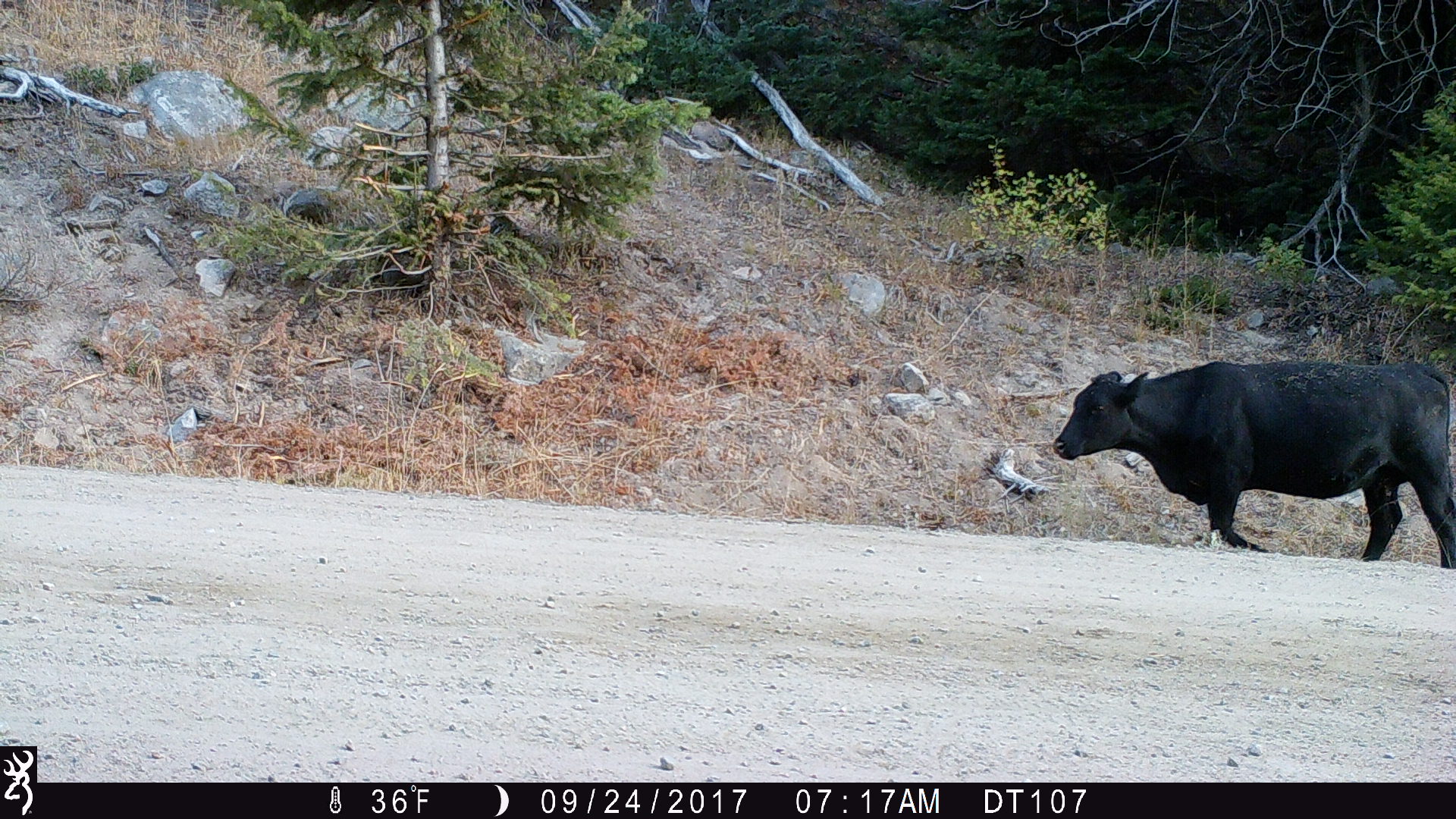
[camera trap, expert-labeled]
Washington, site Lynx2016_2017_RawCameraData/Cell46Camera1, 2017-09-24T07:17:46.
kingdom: Animalia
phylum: Chordata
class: Mammalia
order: Artiodactyla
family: Bovidae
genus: Bos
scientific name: Bos taurus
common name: domestic cattle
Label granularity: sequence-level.